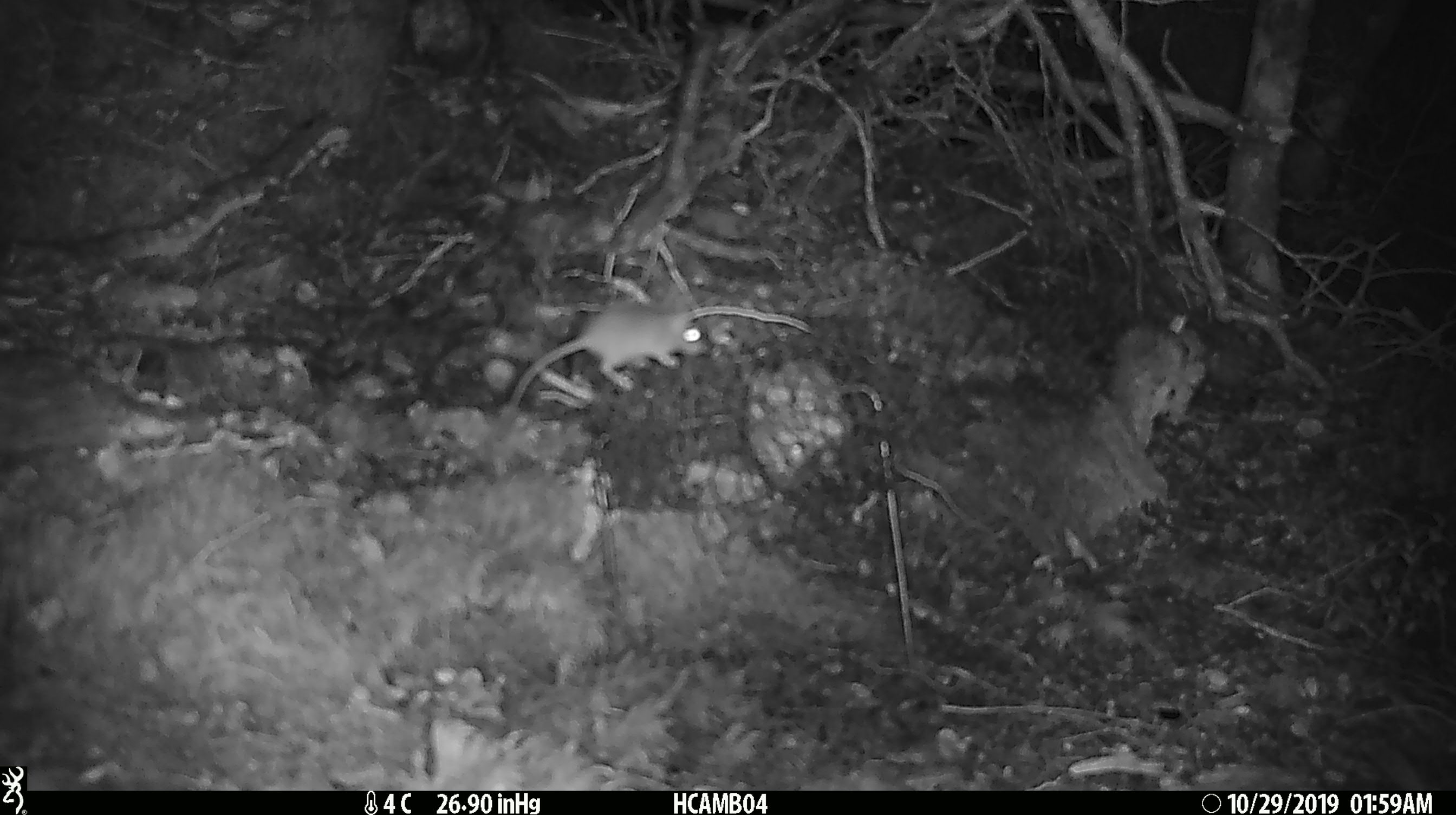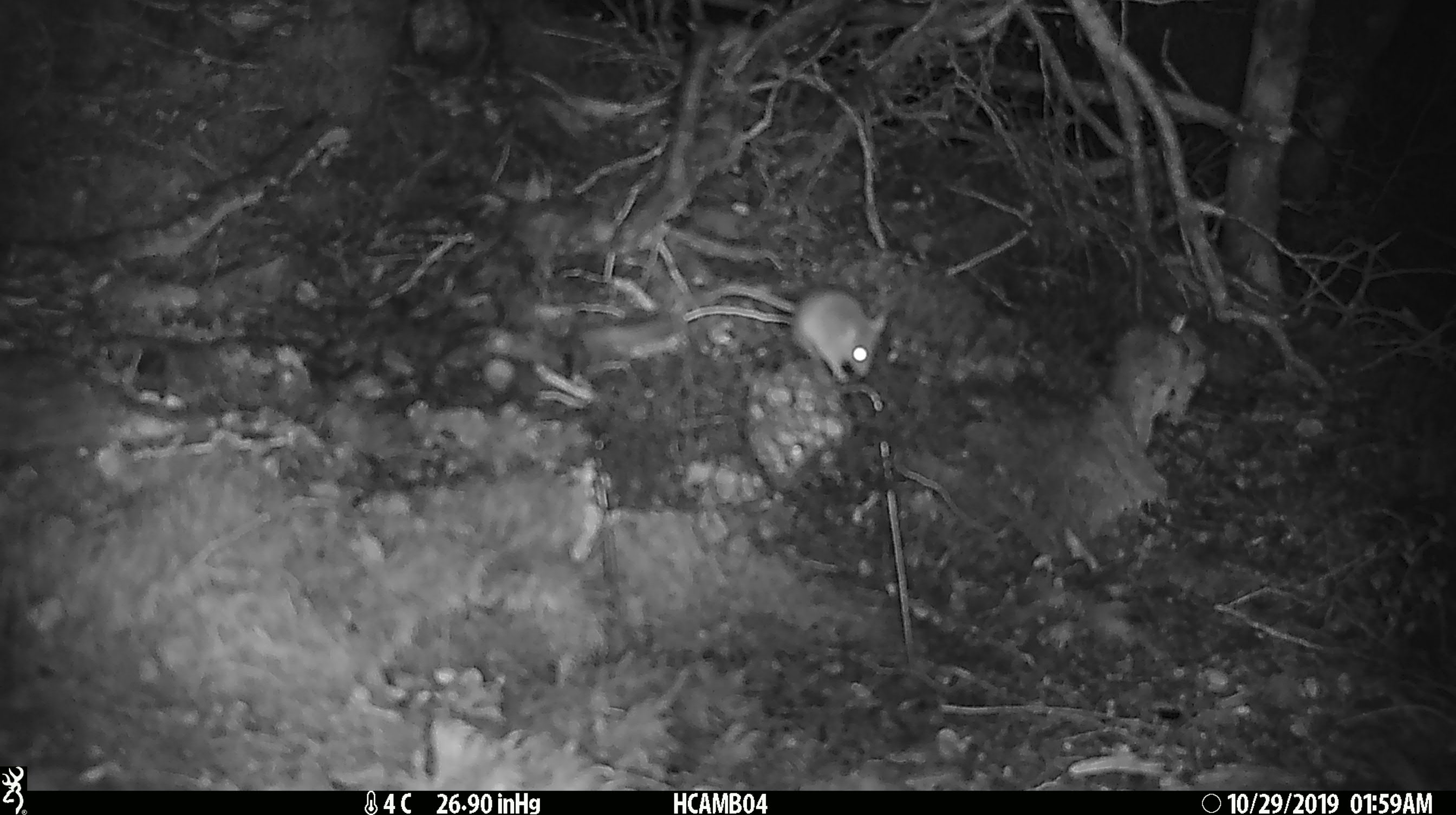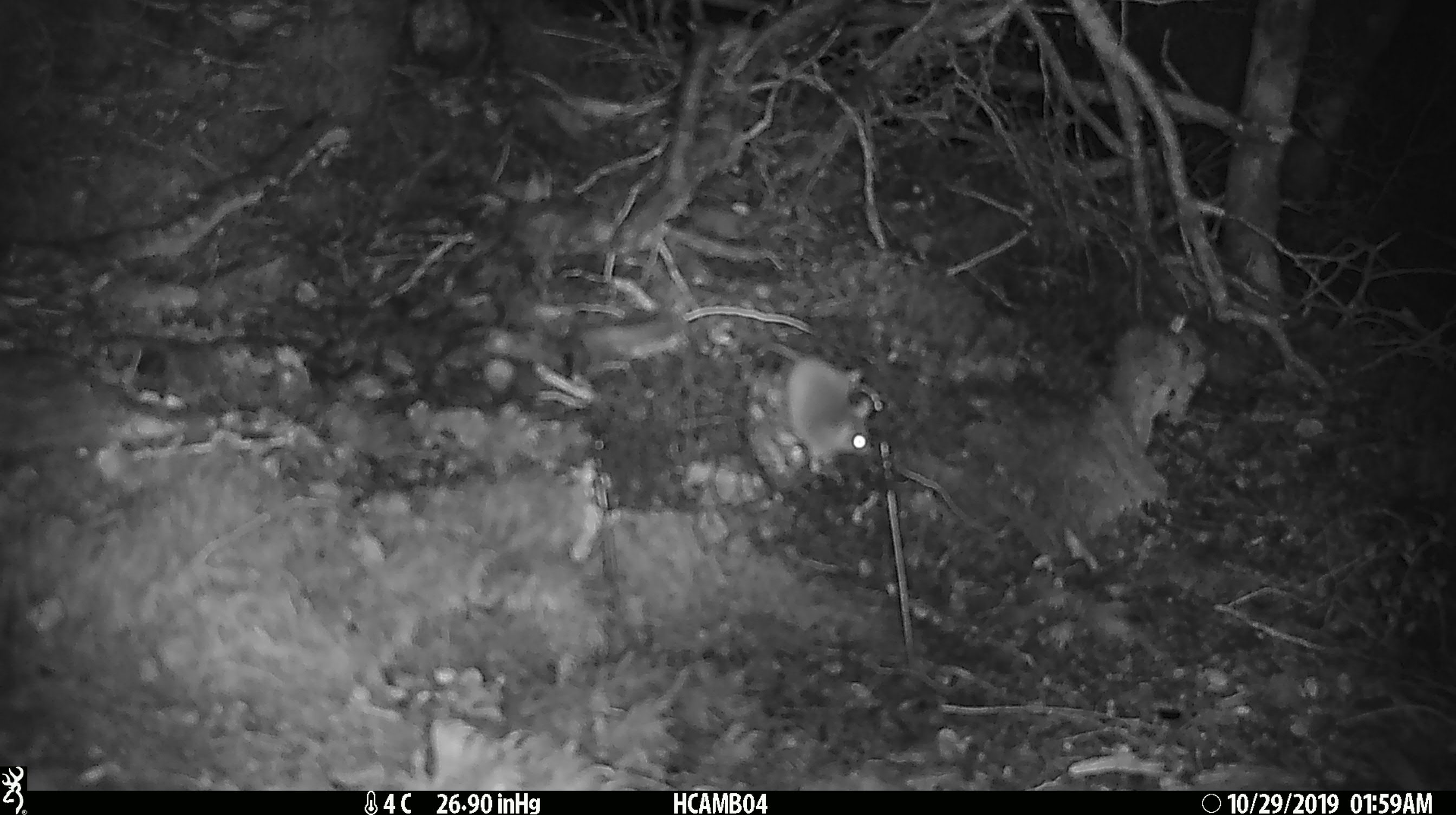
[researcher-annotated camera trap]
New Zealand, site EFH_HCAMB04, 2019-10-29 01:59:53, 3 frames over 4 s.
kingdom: Animalia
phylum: Chordata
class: Mammalia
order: Rodentia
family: Muridae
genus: Mus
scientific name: Mus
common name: mouse